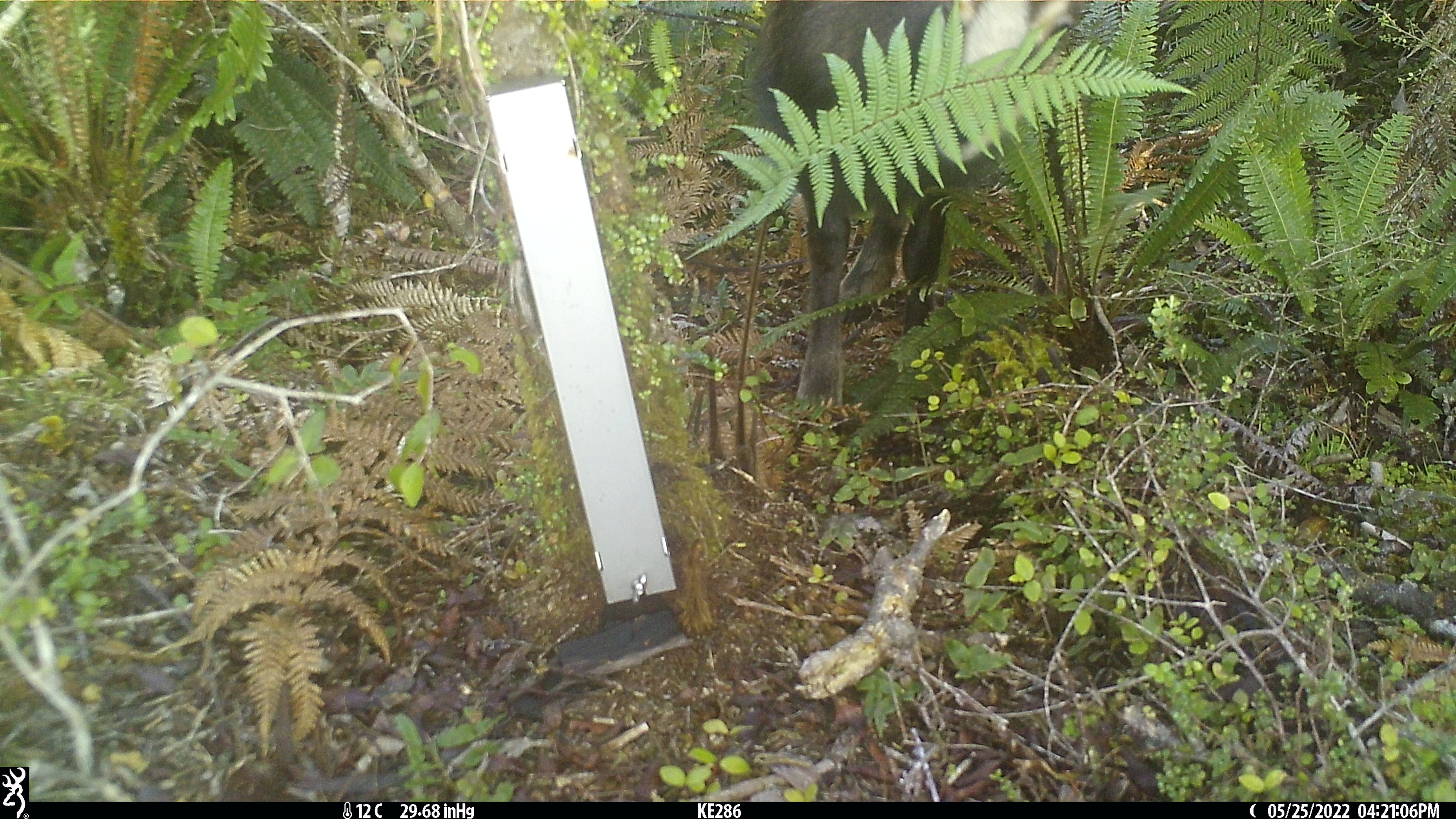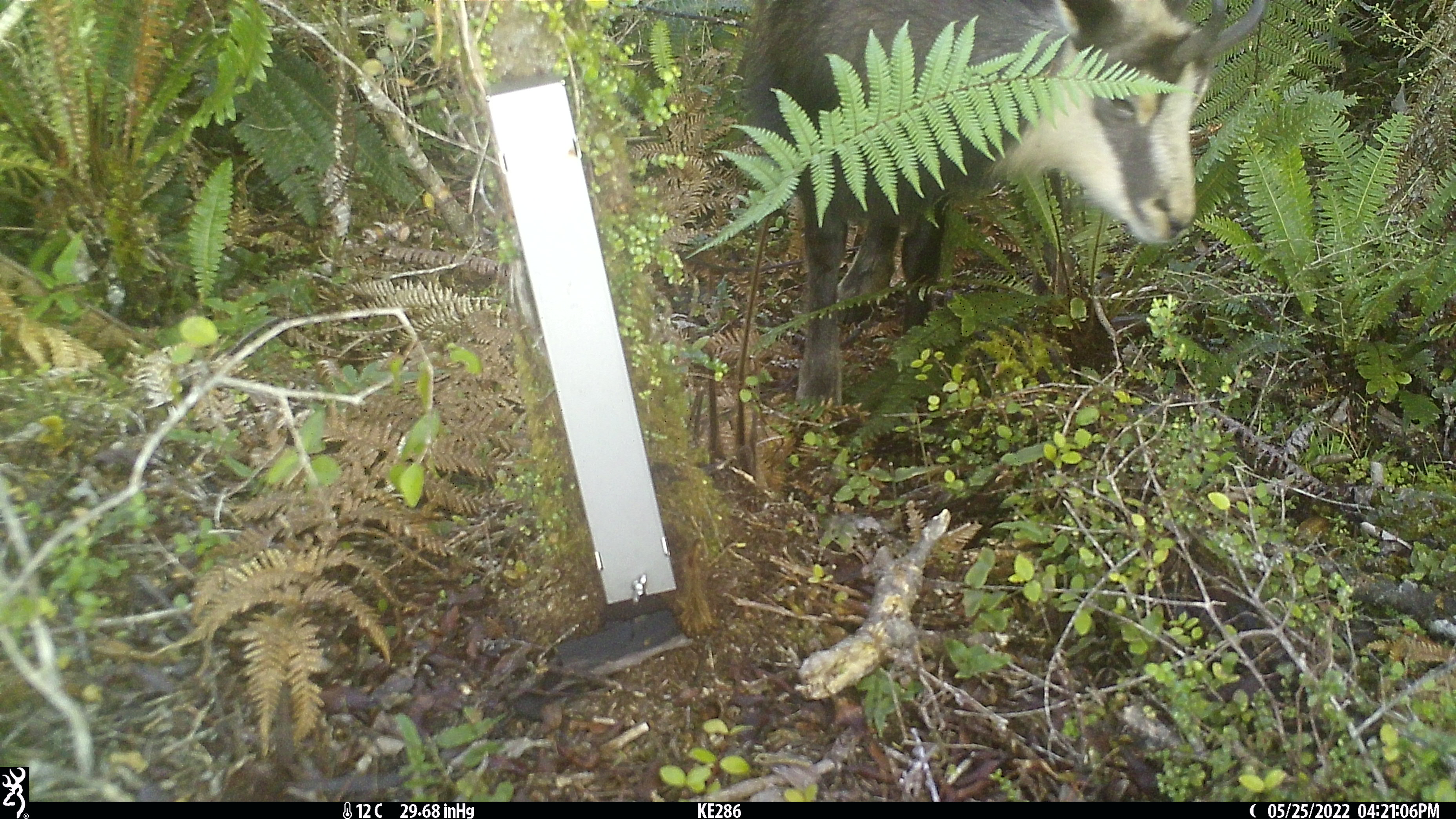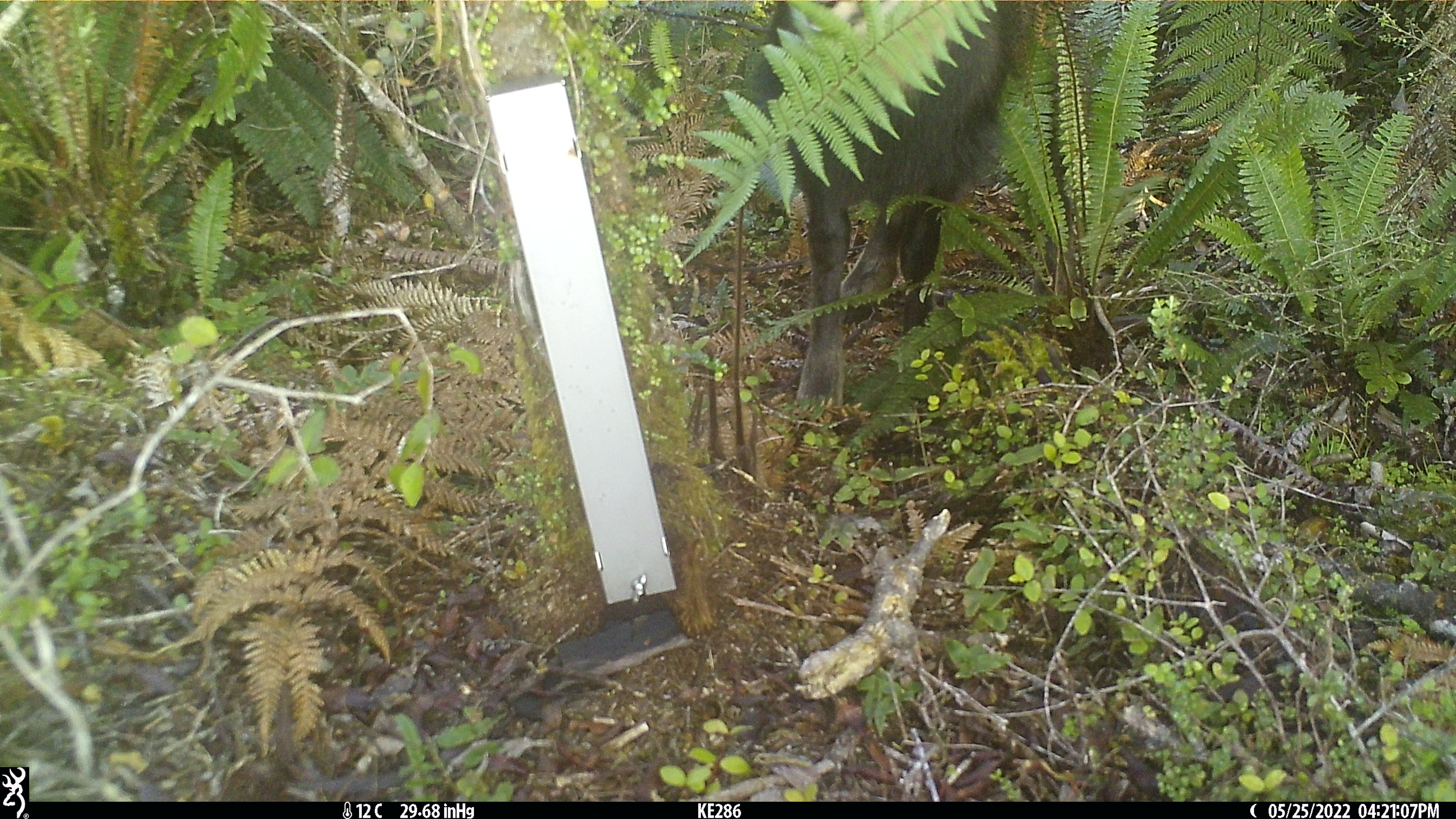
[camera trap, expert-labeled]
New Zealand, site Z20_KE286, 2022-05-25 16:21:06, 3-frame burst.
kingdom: Animalia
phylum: Chordata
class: Mammalia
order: Artiodactyla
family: Bovidae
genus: Rupicapra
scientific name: Rupicapra rupicapra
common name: alpine chamois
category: chamois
Chamois (alpine chamois) (Rupicapra rupicapra).